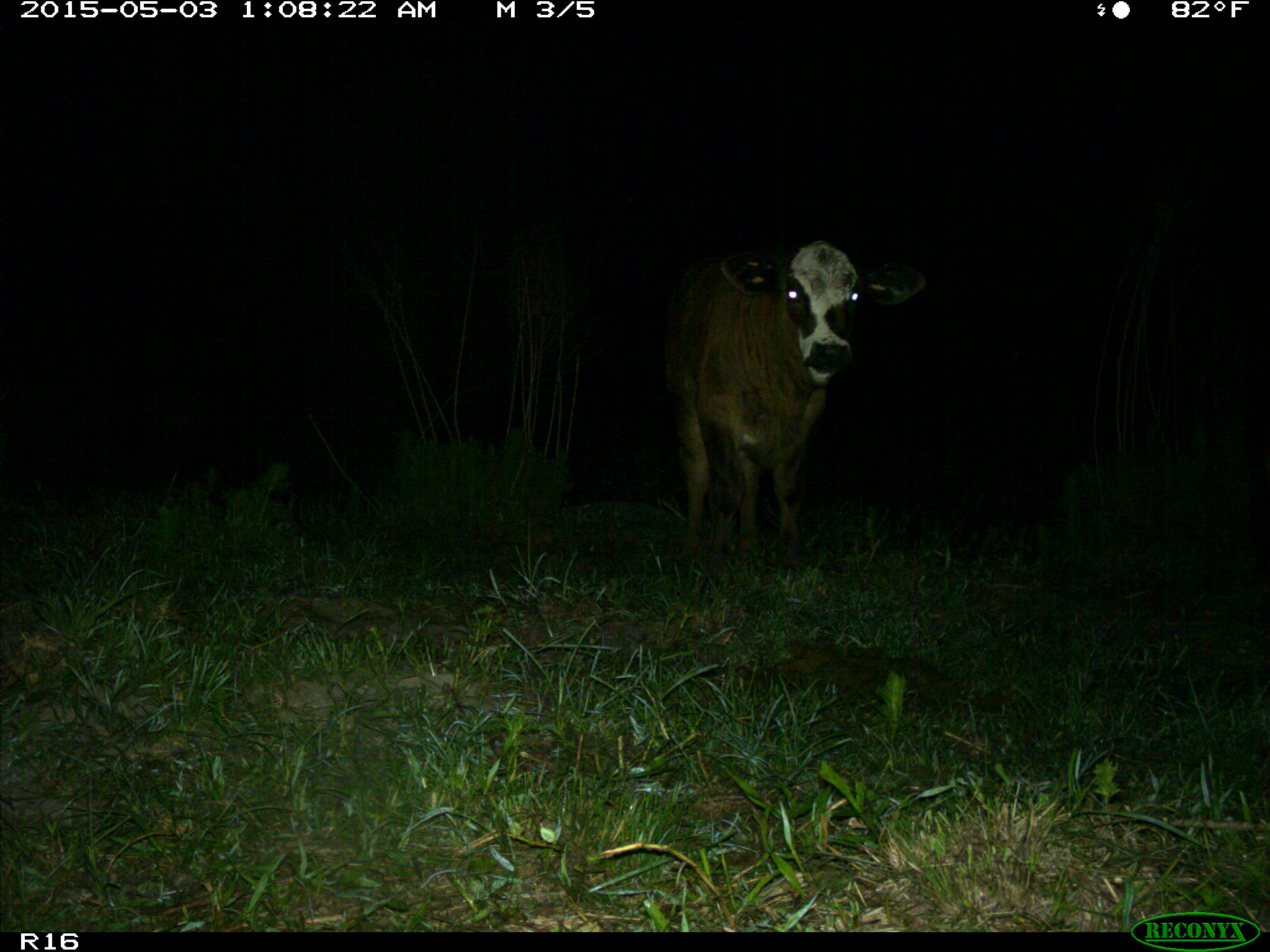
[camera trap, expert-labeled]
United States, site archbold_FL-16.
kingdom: Animalia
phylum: Chordata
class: Mammalia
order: Artiodactyla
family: Bovidae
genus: Bos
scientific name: Bos taurus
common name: domestic cow